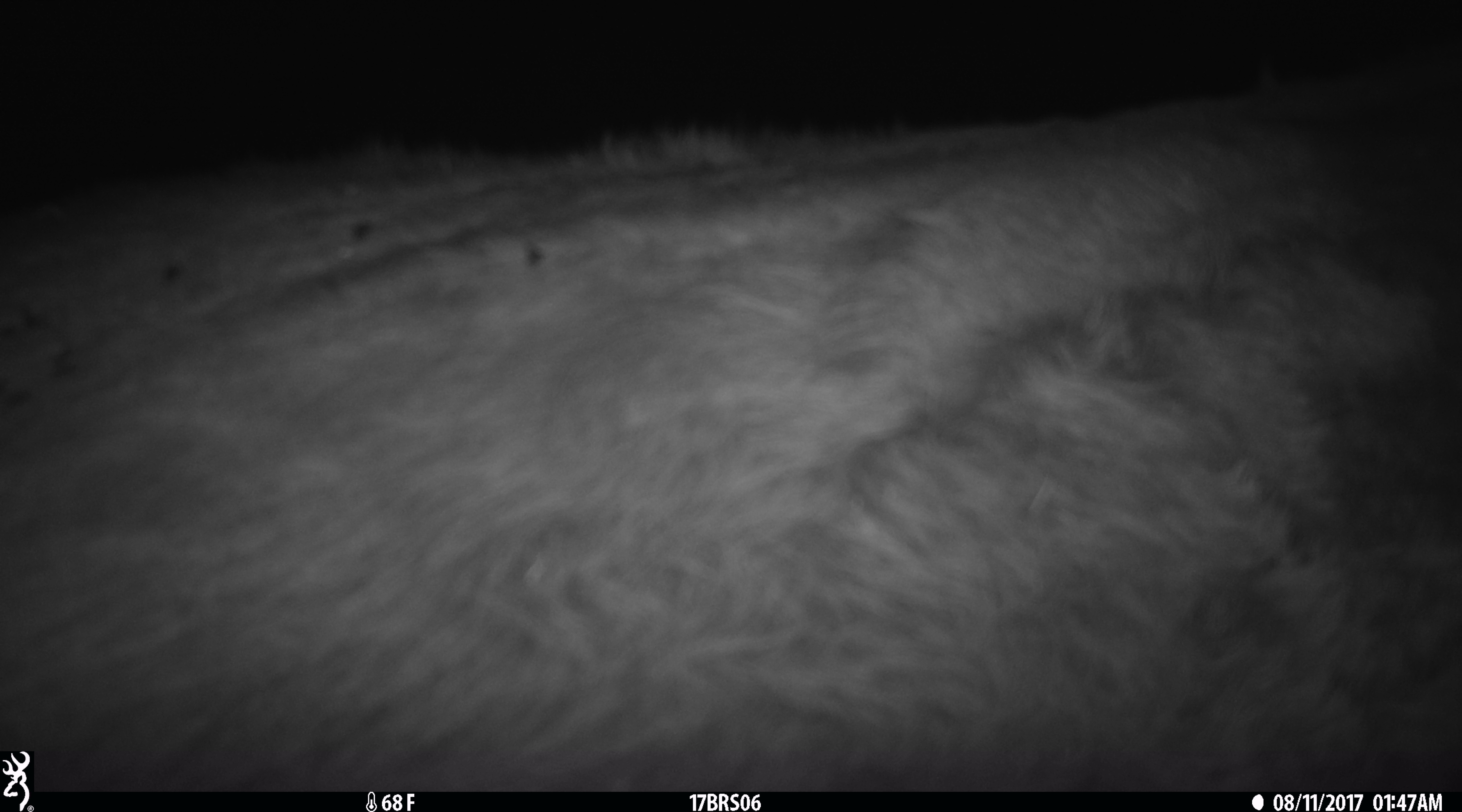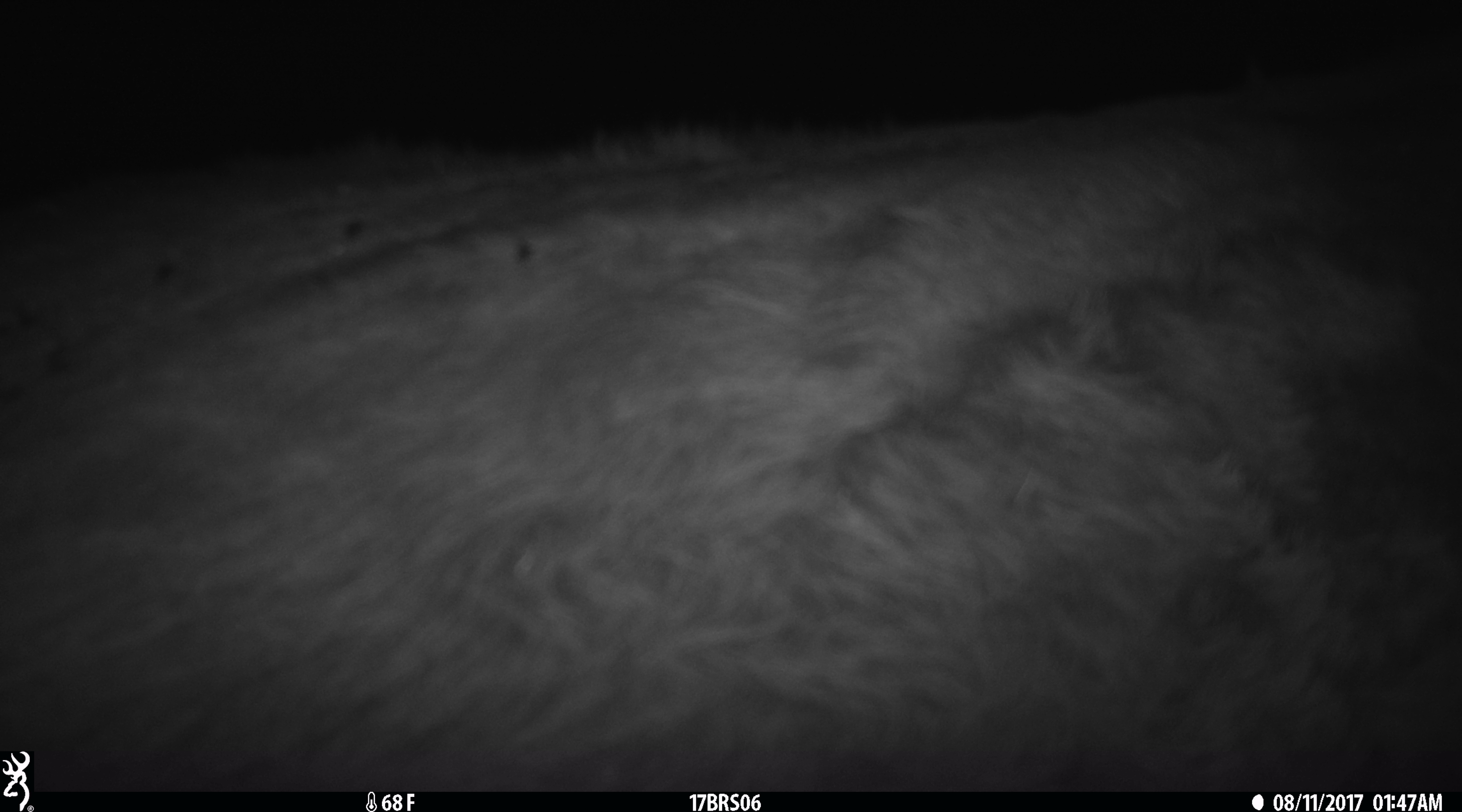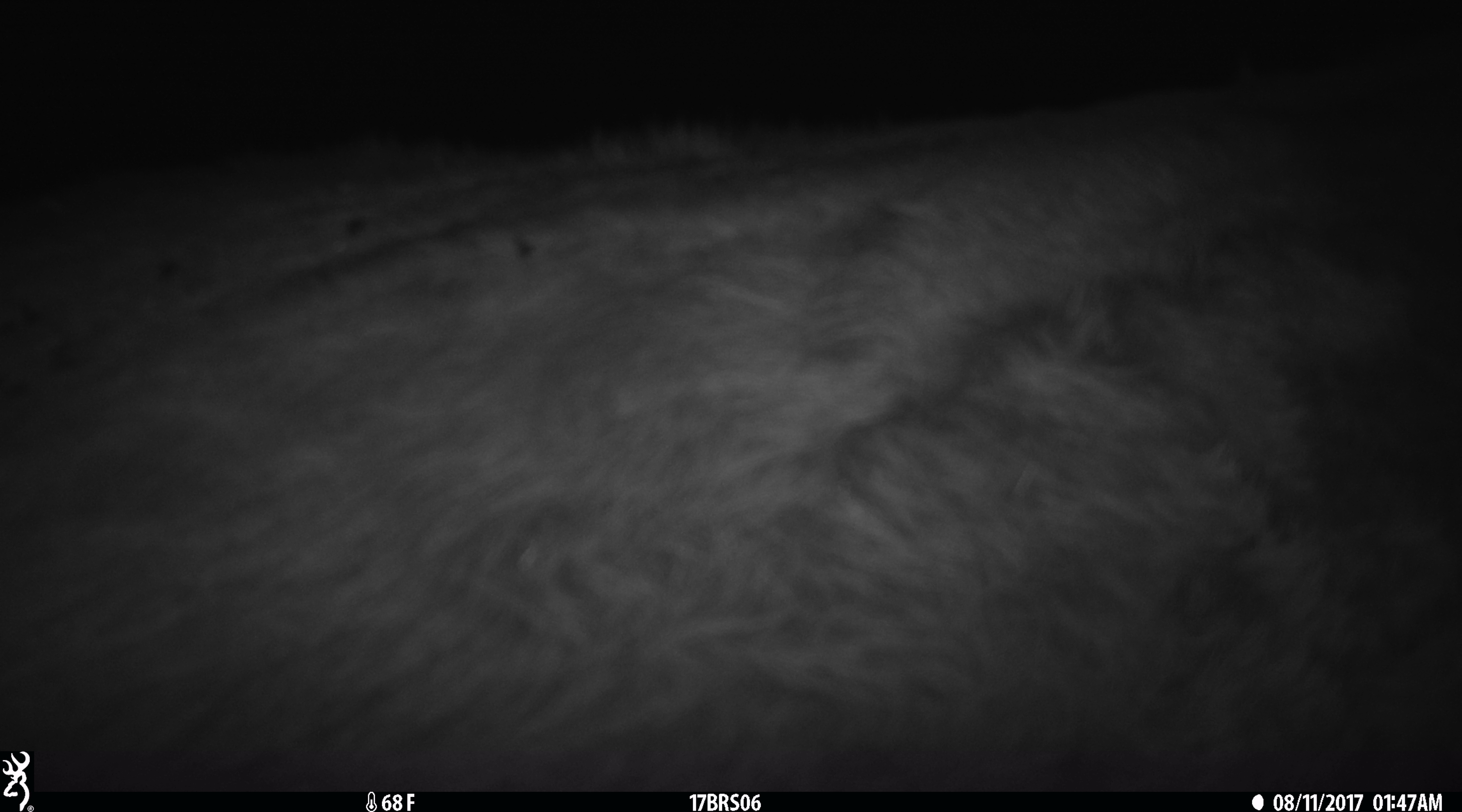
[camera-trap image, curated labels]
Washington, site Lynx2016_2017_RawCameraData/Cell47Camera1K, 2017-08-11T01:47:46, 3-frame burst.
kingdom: Animalia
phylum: Chordata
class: Mammalia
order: Artiodactyla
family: Bovidae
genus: Bos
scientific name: Bos taurus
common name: domestic cattle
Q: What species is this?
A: Domestic cattle (Bos taurus).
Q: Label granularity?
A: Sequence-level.